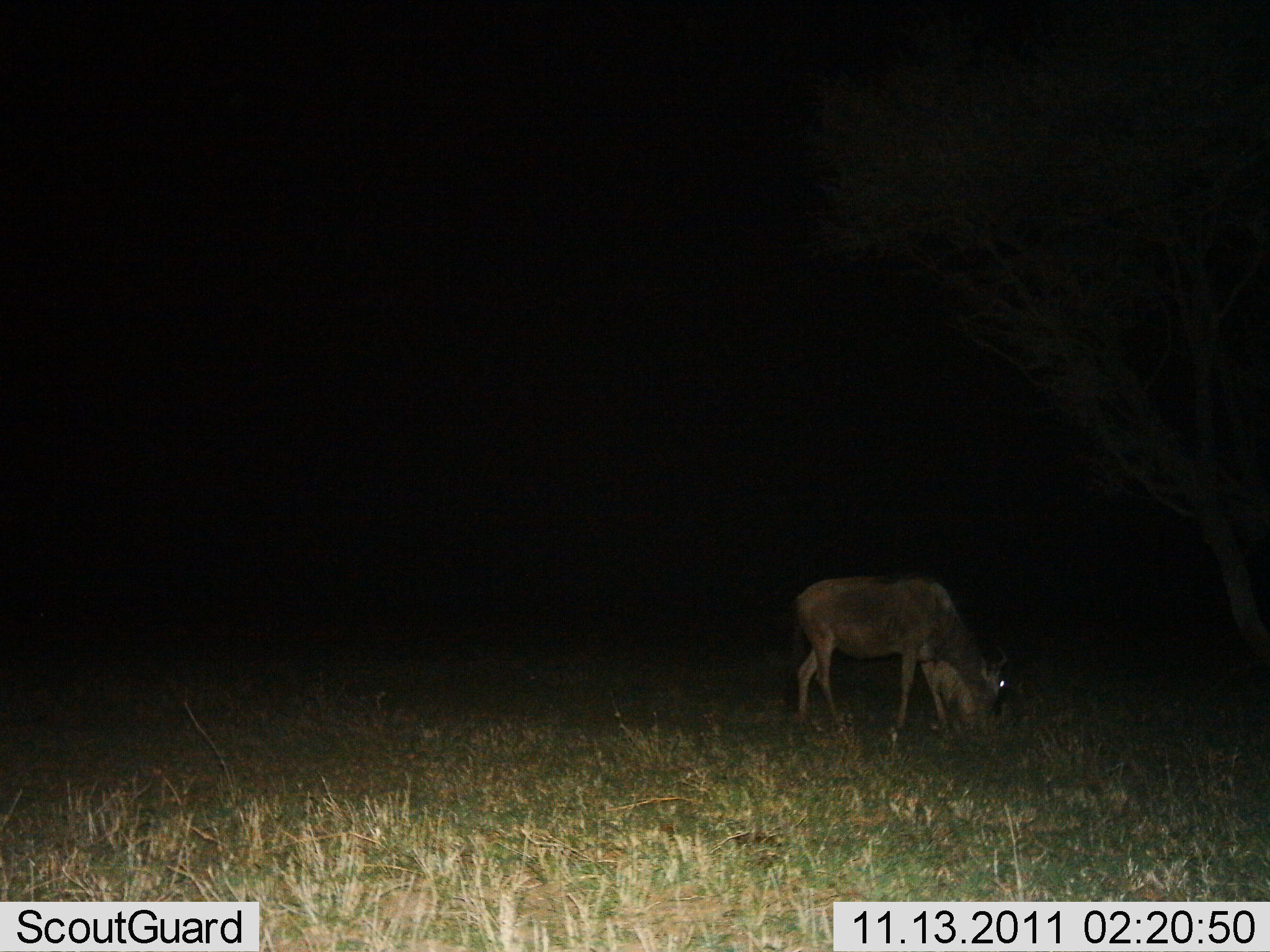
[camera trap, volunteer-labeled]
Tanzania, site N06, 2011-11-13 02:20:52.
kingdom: Animalia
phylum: Chordata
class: Mammalia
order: Artiodactyla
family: Bovidae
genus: Connochaetes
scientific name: Connochaetes taurinus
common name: blue wildebeest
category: wildebeest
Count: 1.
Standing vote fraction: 30%.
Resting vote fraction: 0%.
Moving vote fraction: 0%.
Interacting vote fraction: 0%.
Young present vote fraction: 0%.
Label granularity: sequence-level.